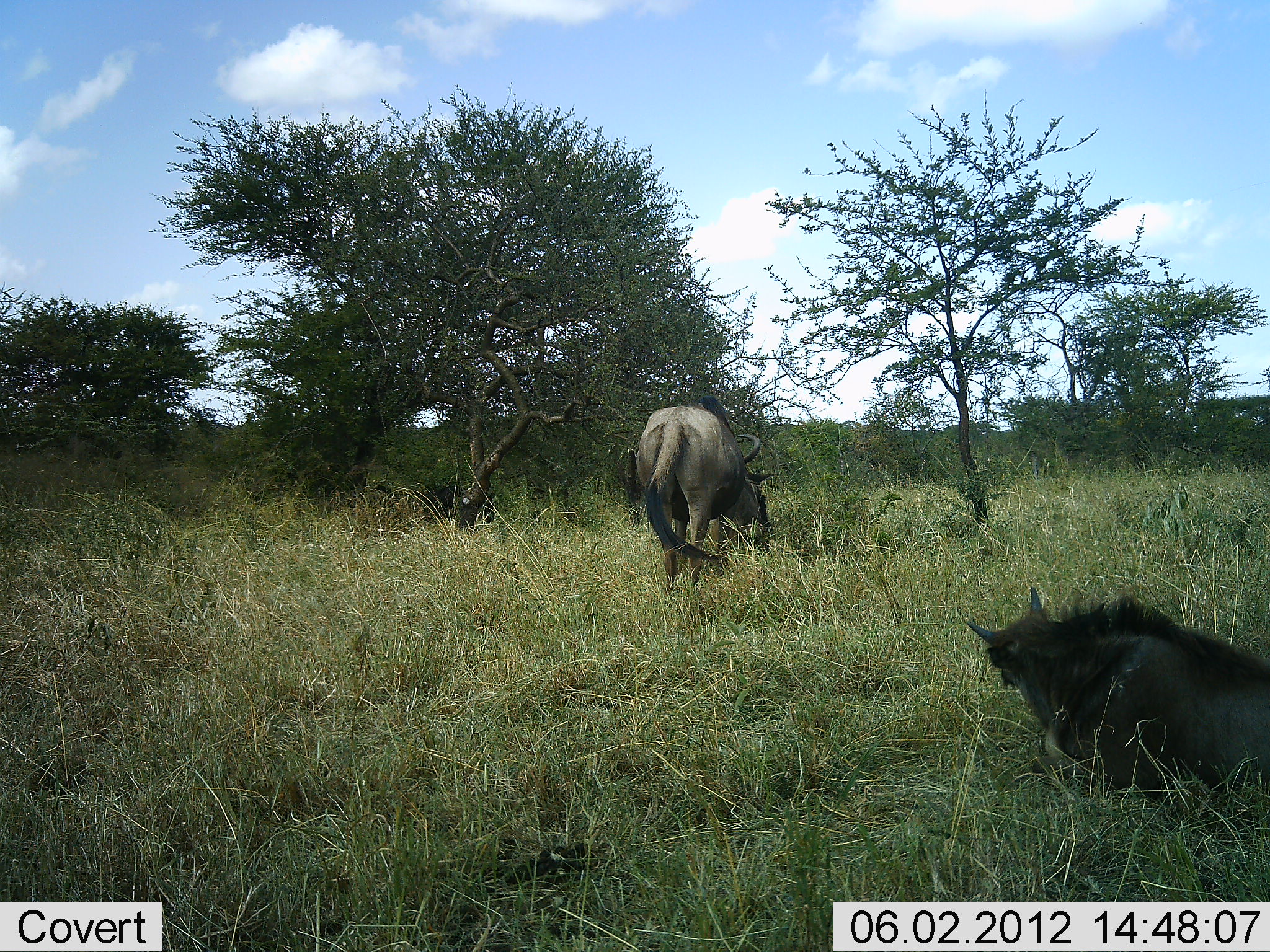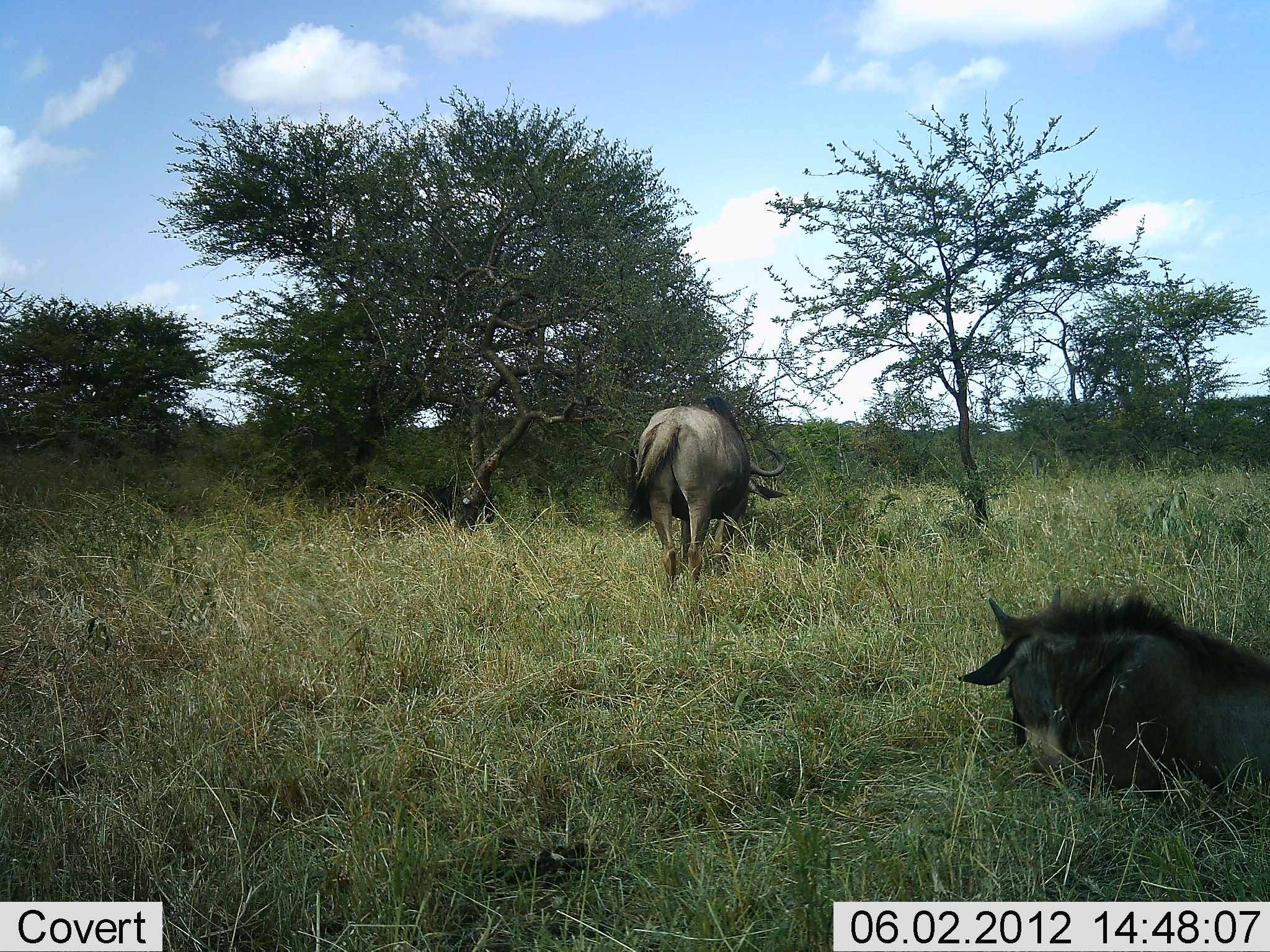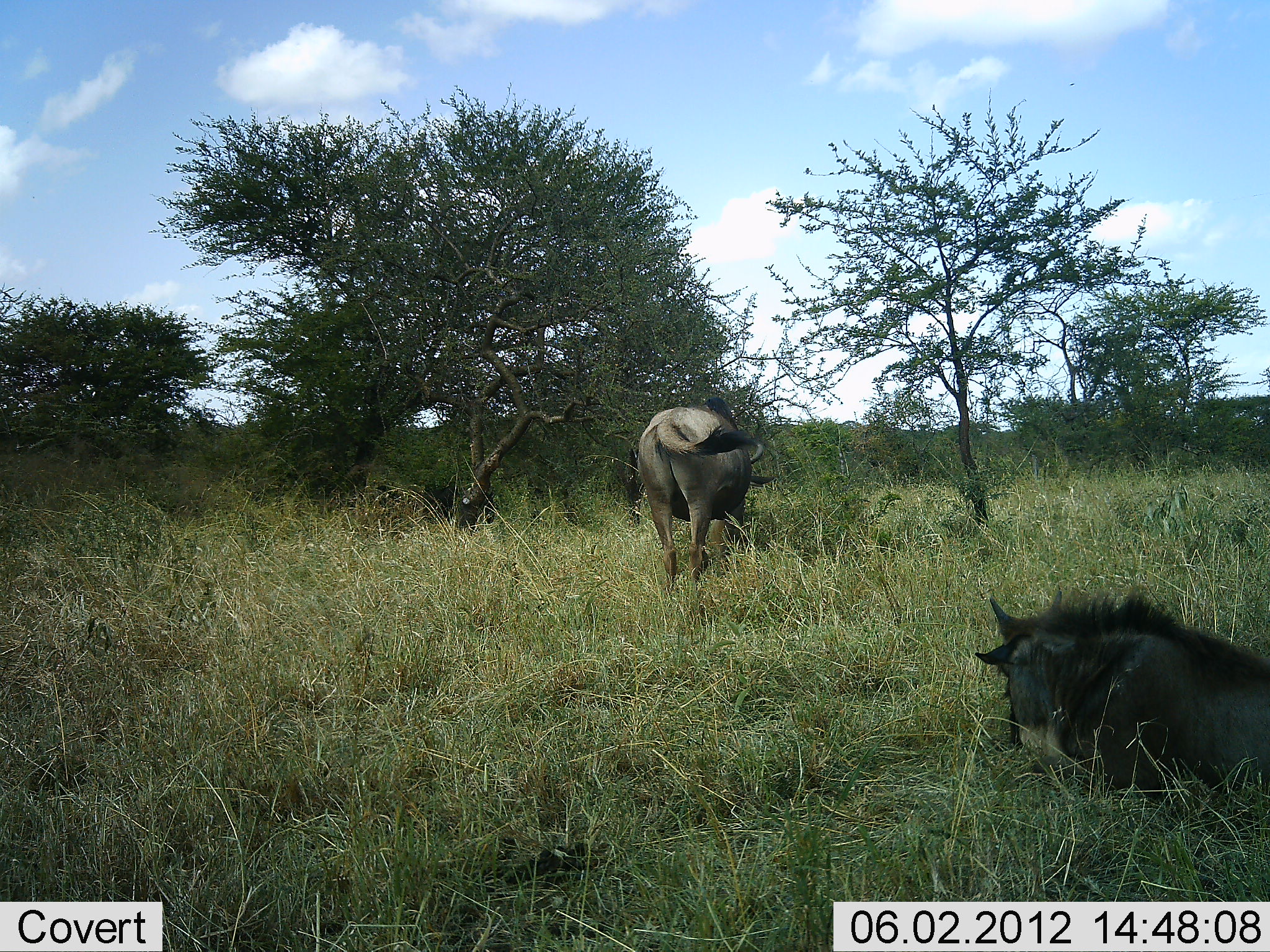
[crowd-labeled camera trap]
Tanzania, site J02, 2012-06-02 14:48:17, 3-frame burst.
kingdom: Animalia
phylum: Chordata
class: Mammalia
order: Artiodactyla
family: Bovidae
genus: Connochaetes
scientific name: Connochaetes taurinus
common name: blue wildebeest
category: wildebeest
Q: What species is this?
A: Wildebeest (blue wildebeest) (Connochaetes taurinus).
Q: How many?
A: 2.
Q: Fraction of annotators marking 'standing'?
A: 50%.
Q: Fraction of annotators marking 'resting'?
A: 100%.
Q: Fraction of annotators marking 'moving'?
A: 0%.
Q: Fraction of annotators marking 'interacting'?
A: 0%.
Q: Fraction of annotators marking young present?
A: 20%.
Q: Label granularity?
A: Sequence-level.